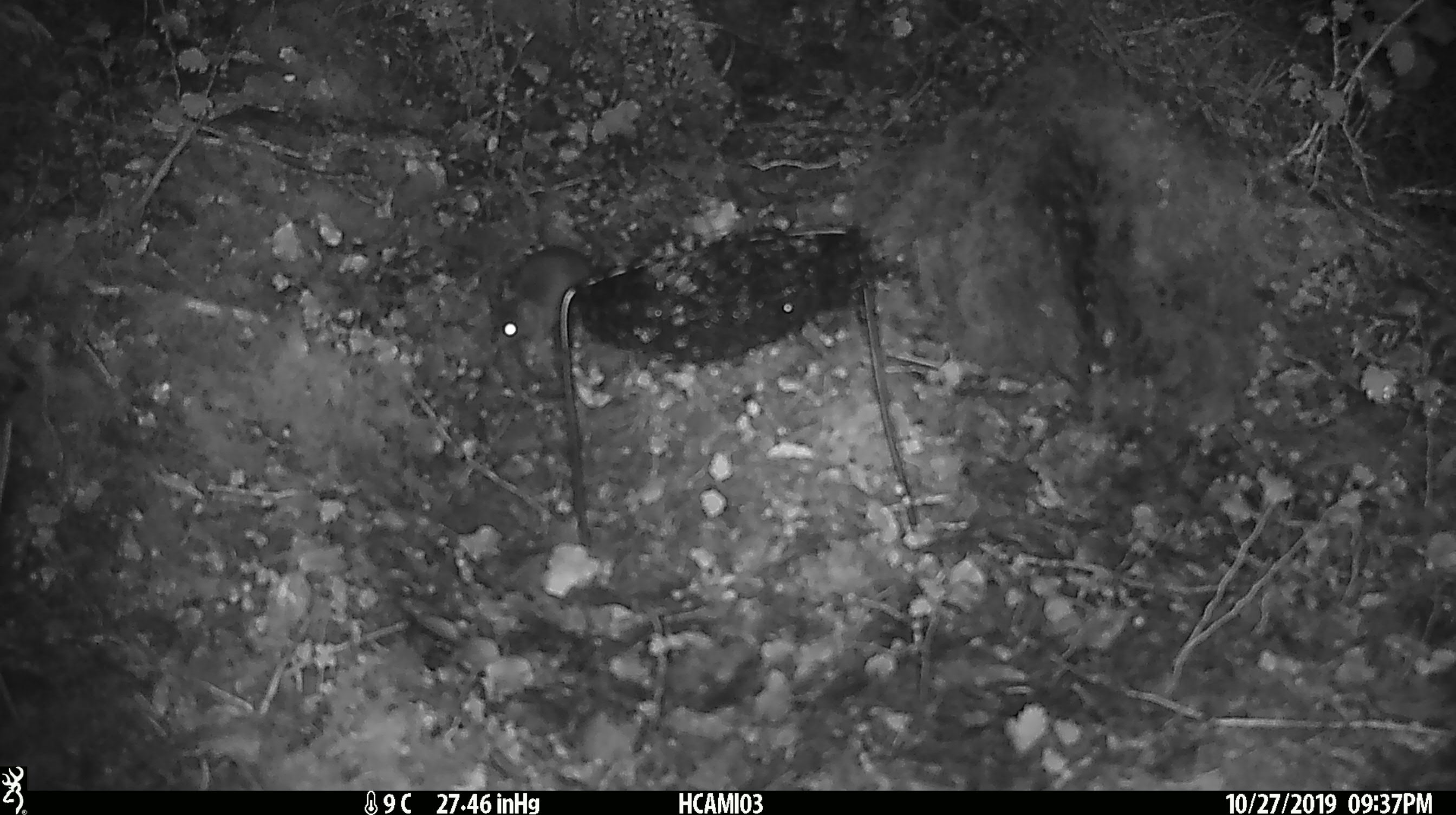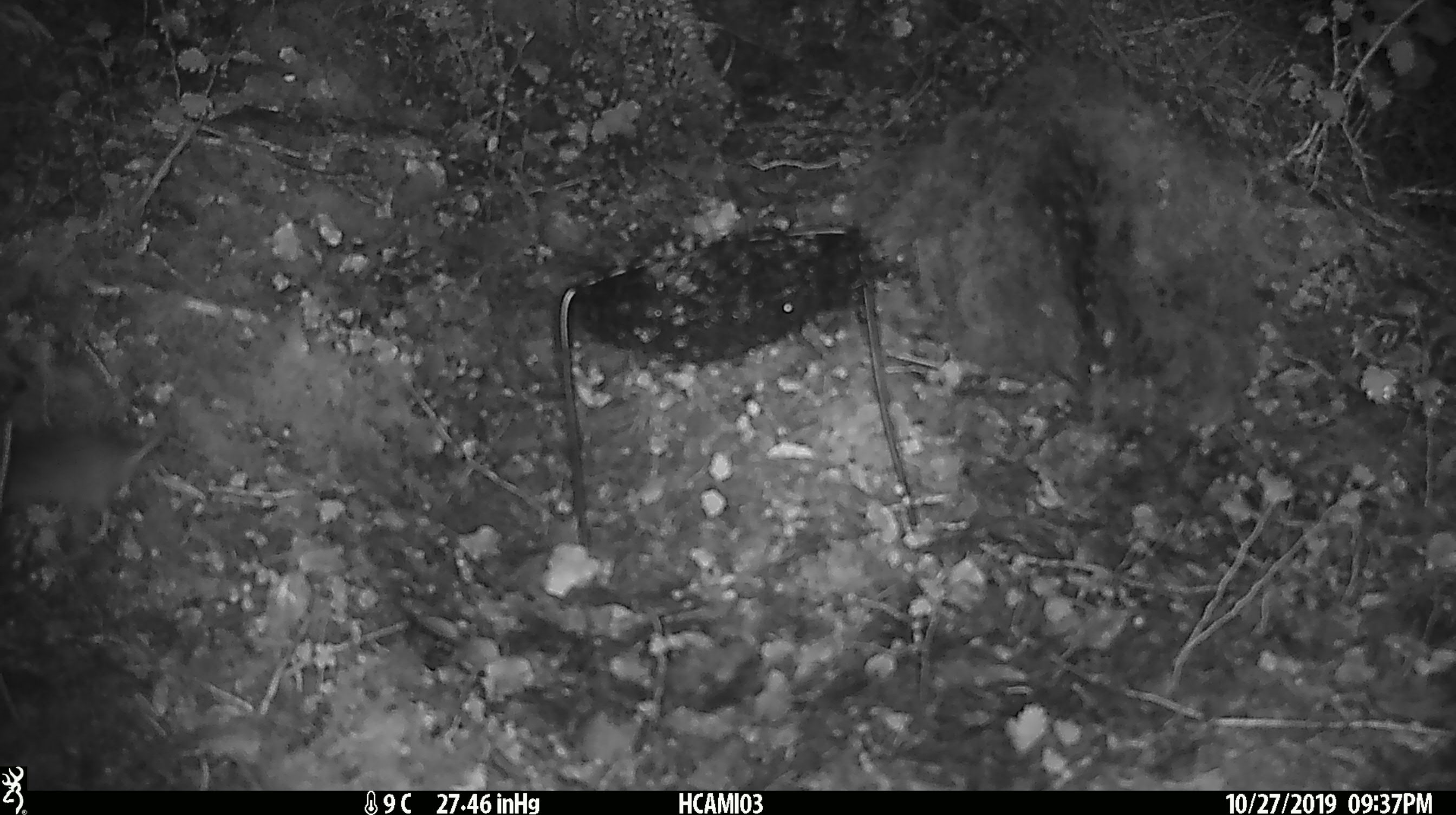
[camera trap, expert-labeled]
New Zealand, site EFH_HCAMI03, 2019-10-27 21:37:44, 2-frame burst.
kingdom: Animalia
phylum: Chordata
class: Mammalia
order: Rodentia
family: Muridae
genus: Mus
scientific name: Mus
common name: mouse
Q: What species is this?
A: Mouse (Mus).